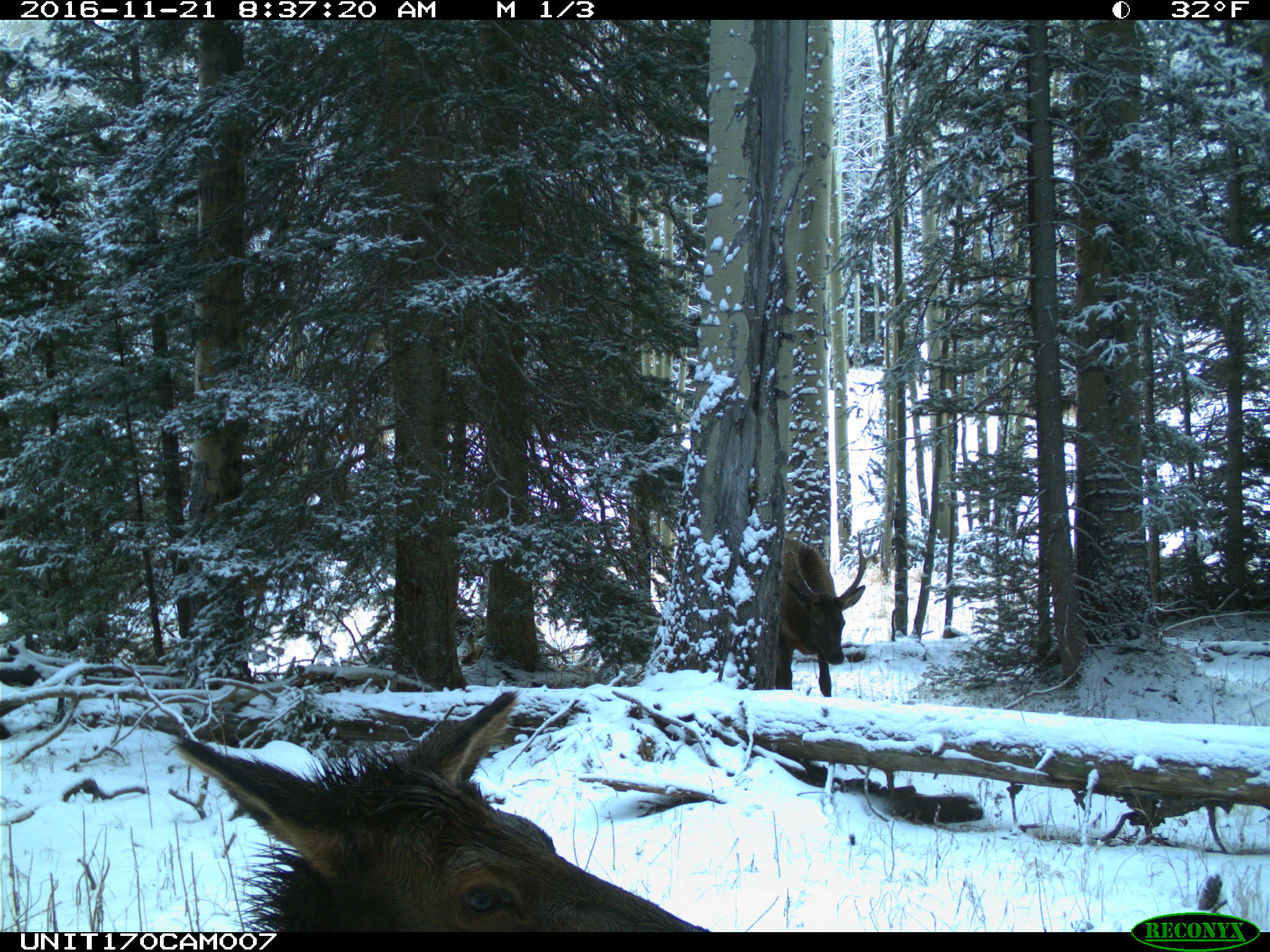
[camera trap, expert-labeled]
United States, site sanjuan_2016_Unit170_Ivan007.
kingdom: Animalia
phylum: Chordata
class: Mammalia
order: Artiodactyla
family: Cervidae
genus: Cervus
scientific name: Cervus elaphus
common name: red deer